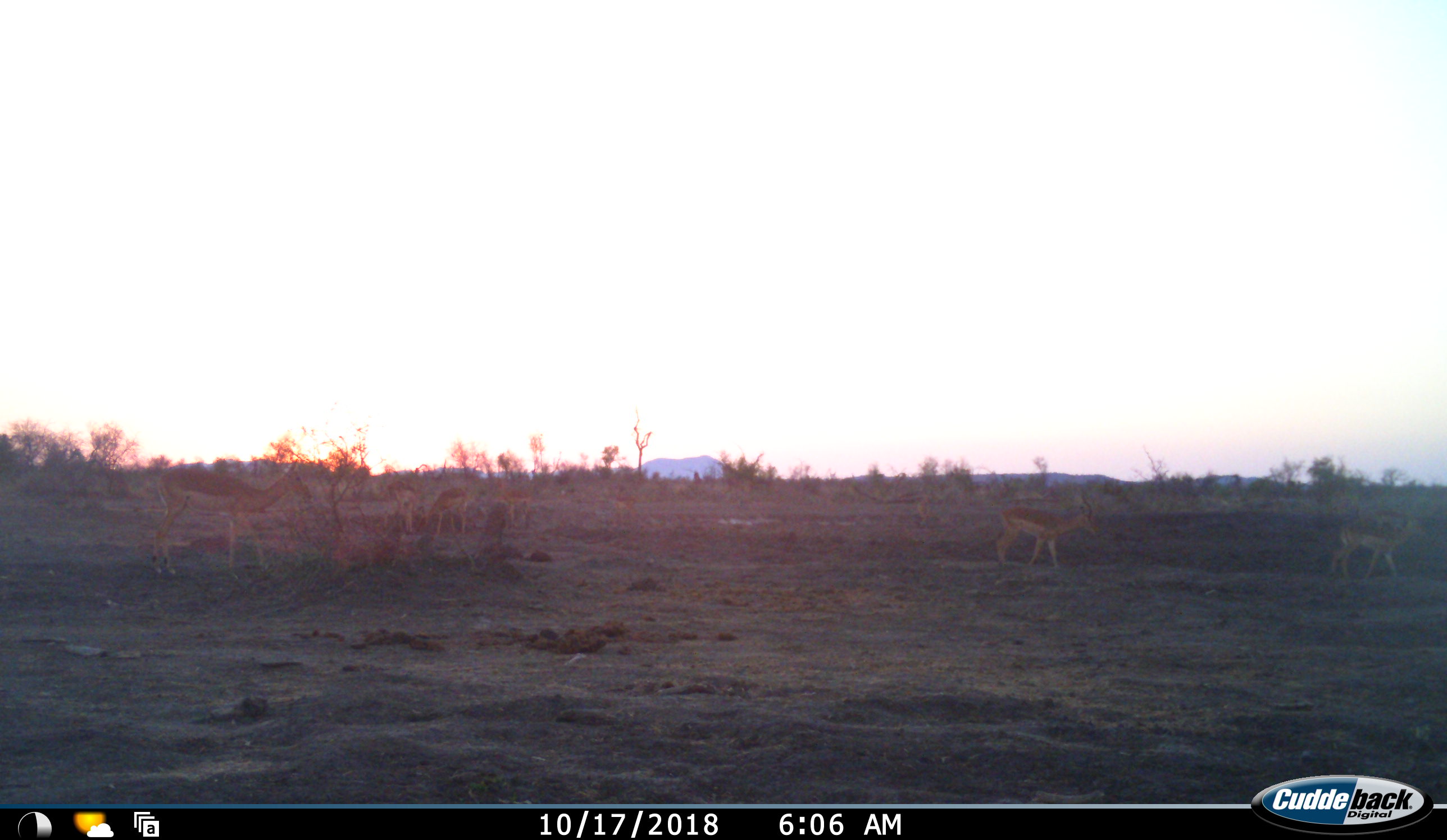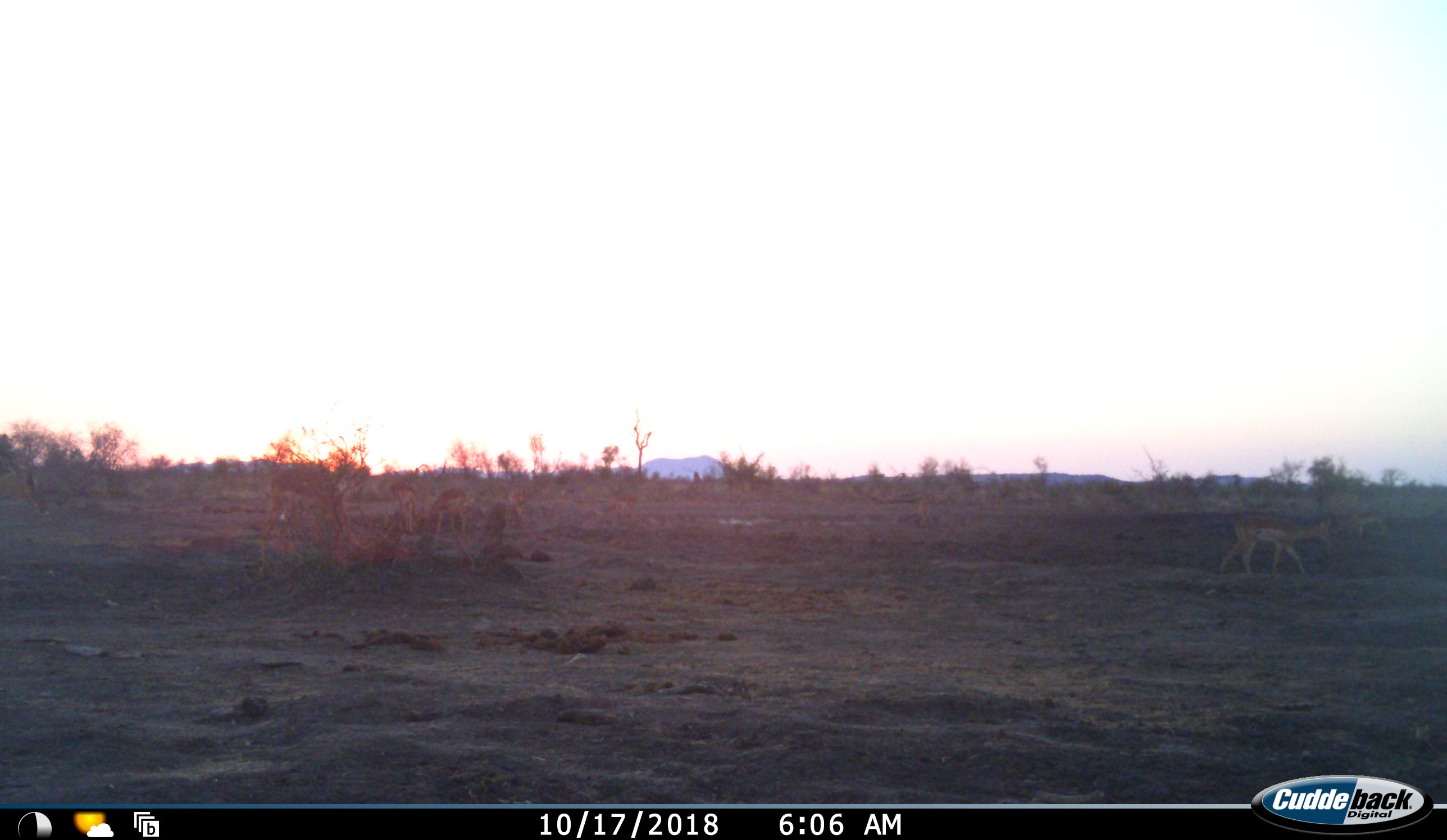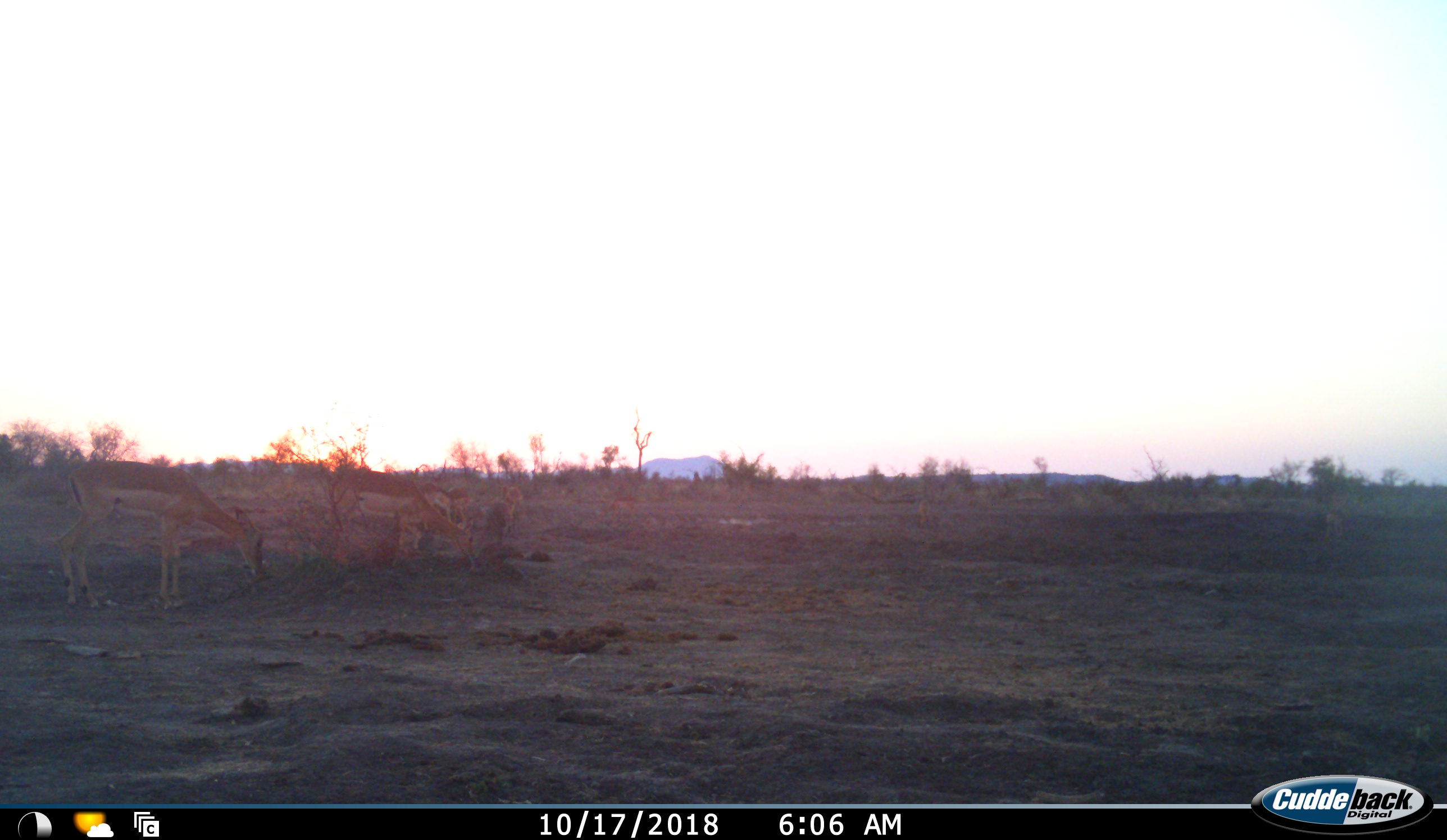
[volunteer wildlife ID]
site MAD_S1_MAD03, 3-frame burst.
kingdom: Animalia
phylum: Chordata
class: Mammalia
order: Artiodactyla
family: Bovidae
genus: Aepyceros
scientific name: Aepyceros melampus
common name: impala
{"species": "impala (Aepyceros melampus)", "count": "7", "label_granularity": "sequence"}